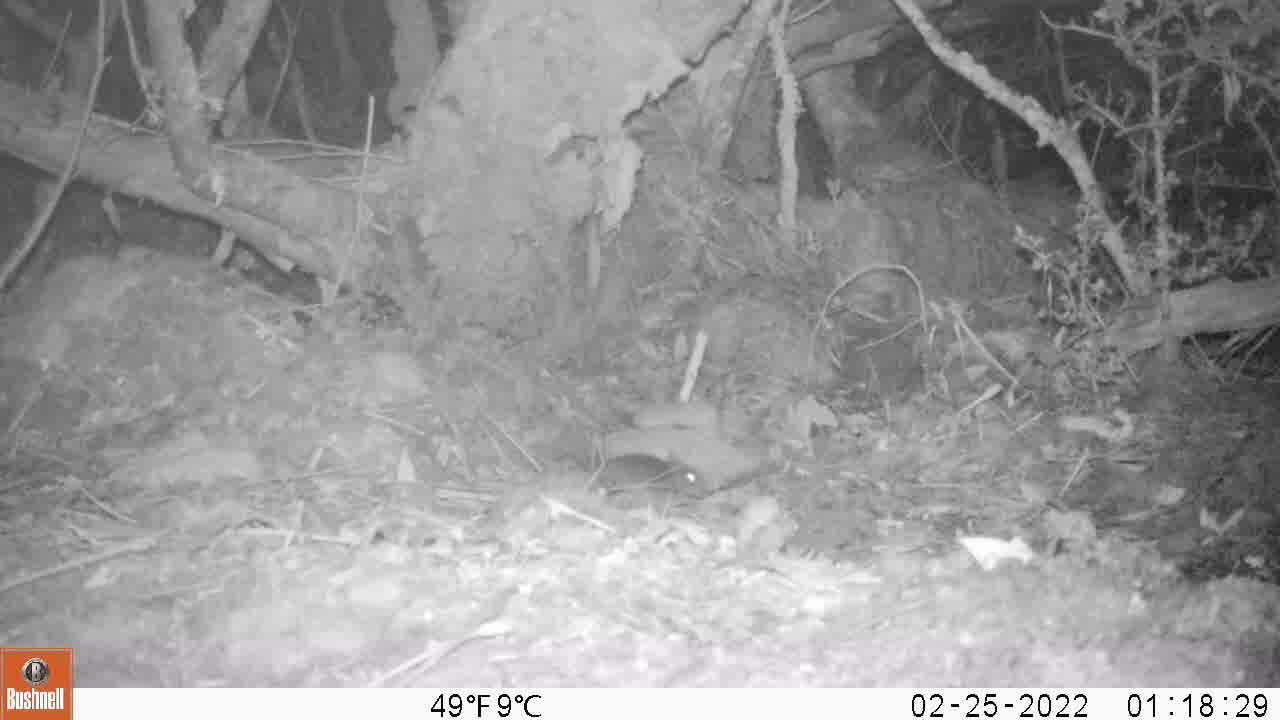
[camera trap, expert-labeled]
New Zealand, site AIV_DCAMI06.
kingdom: Animalia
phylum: Chordata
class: Mammalia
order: Rodentia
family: Muridae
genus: Mus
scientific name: Mus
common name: mouse